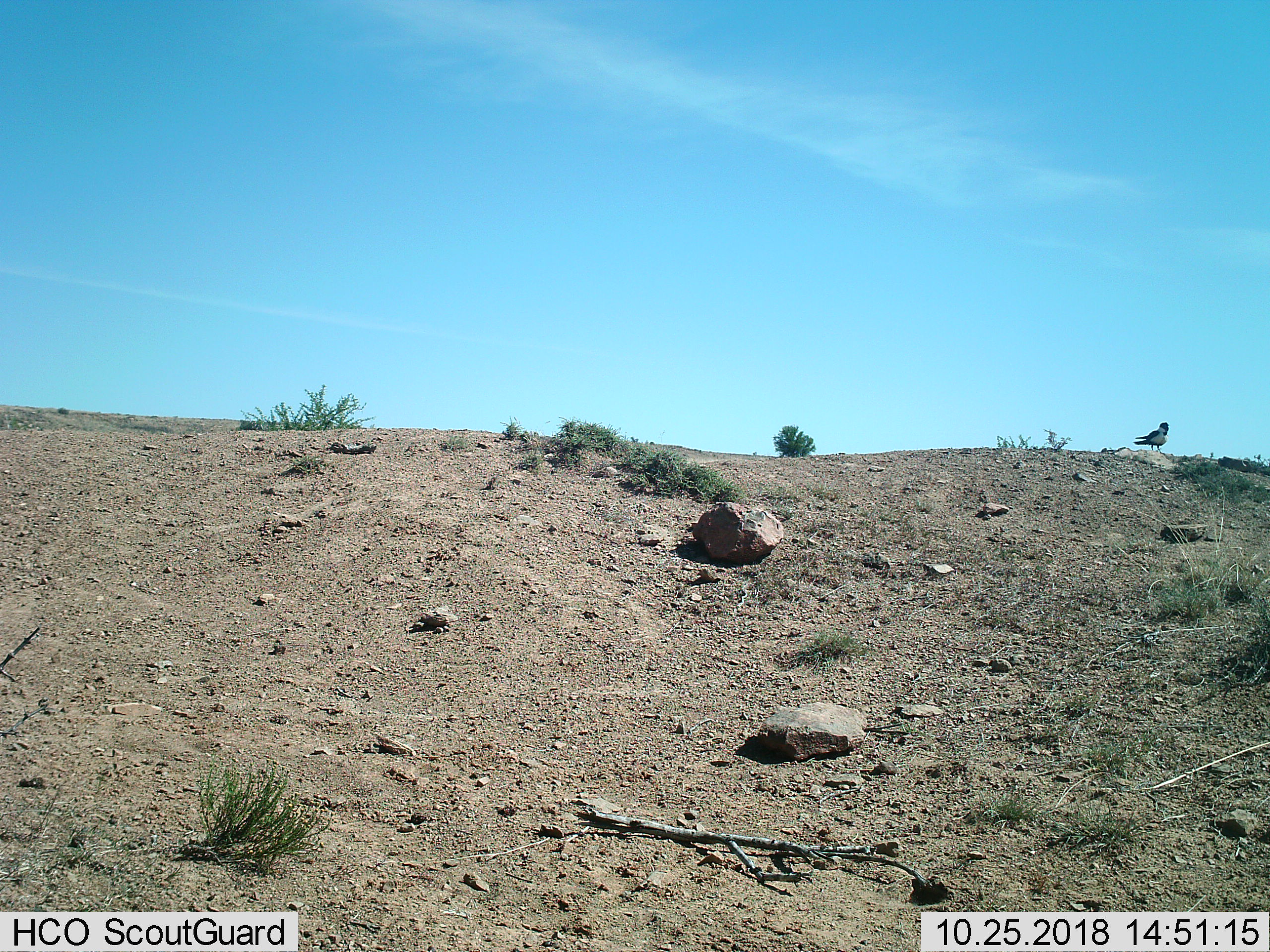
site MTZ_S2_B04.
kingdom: Animalia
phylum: Chordata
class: Aves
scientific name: Aves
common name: bird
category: birdother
Birdother (bird) (Aves), count 1. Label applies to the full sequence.